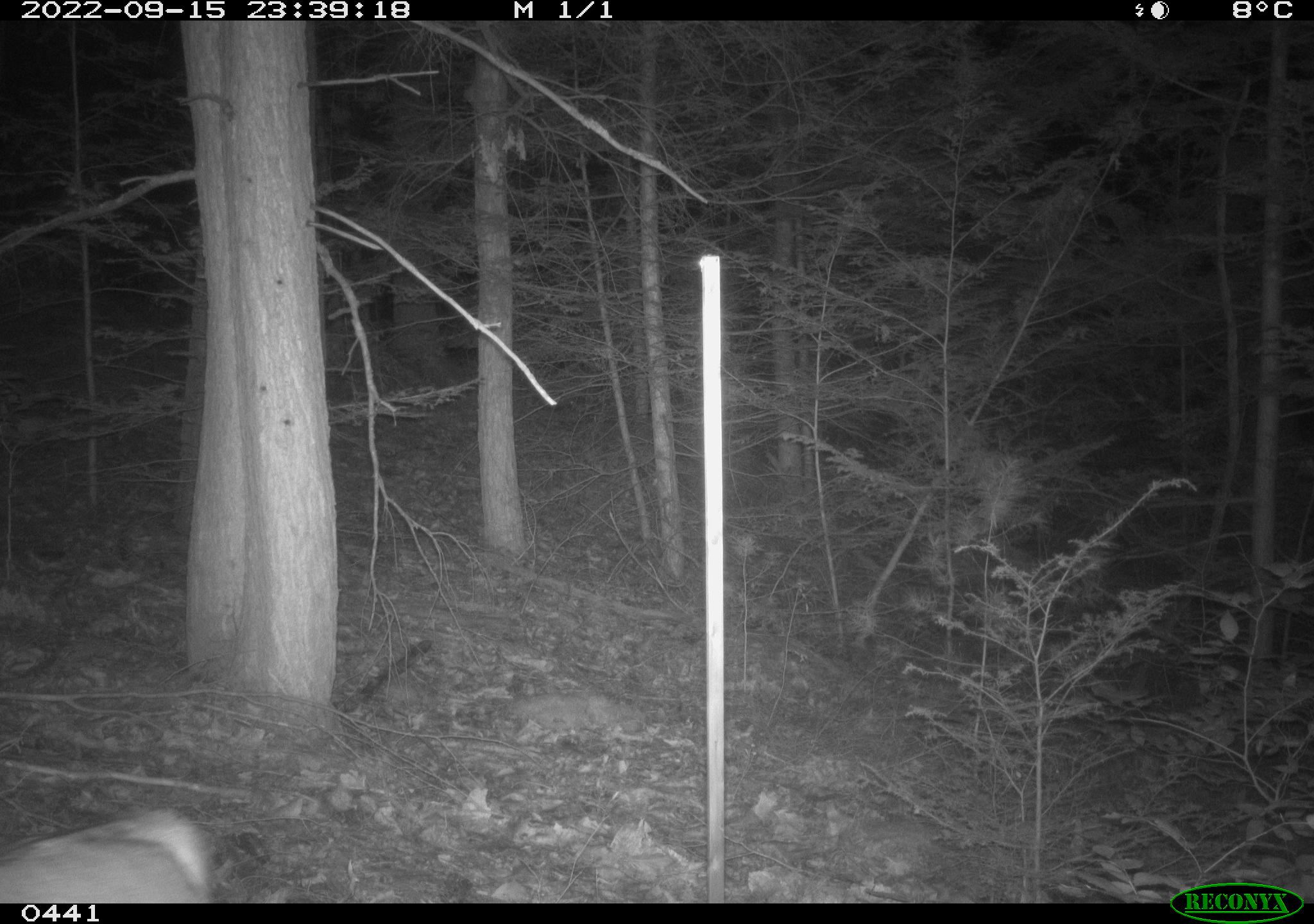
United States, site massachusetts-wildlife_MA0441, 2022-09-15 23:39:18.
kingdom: Animalia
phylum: Chordata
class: Mammalia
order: Artiodactyla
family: Cervidae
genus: Odocoileus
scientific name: Odocoileus virginianus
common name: white-tailed deer